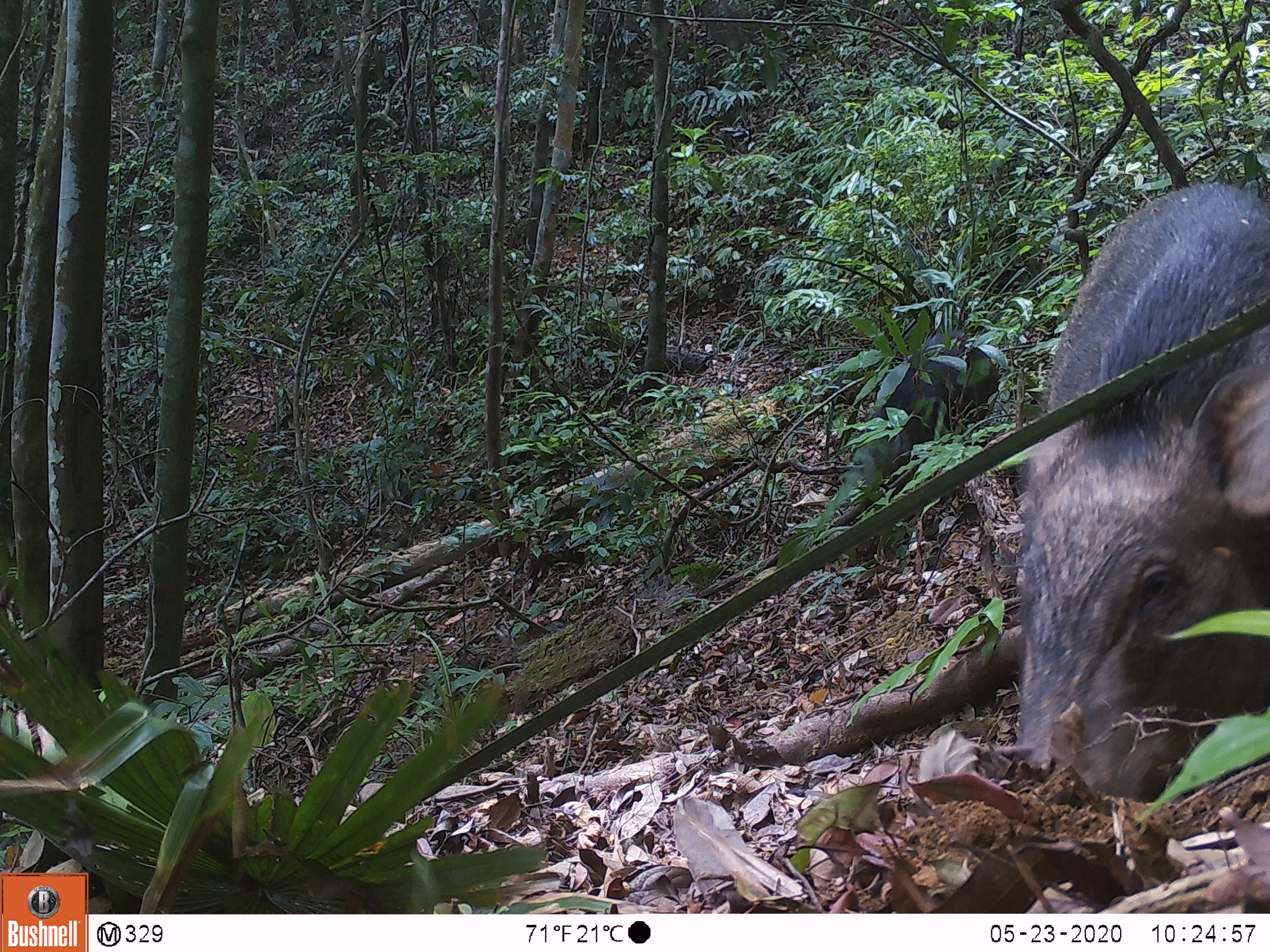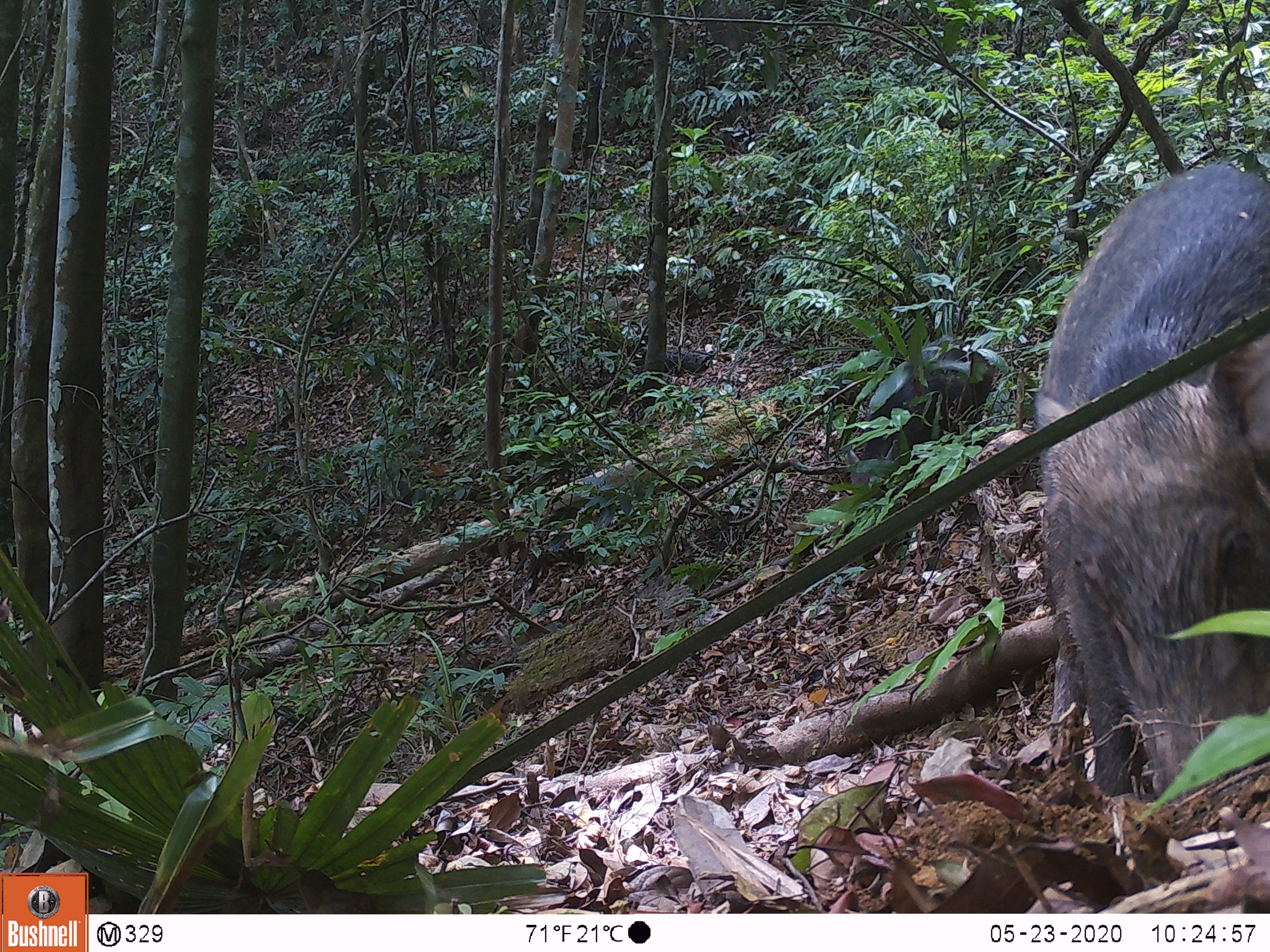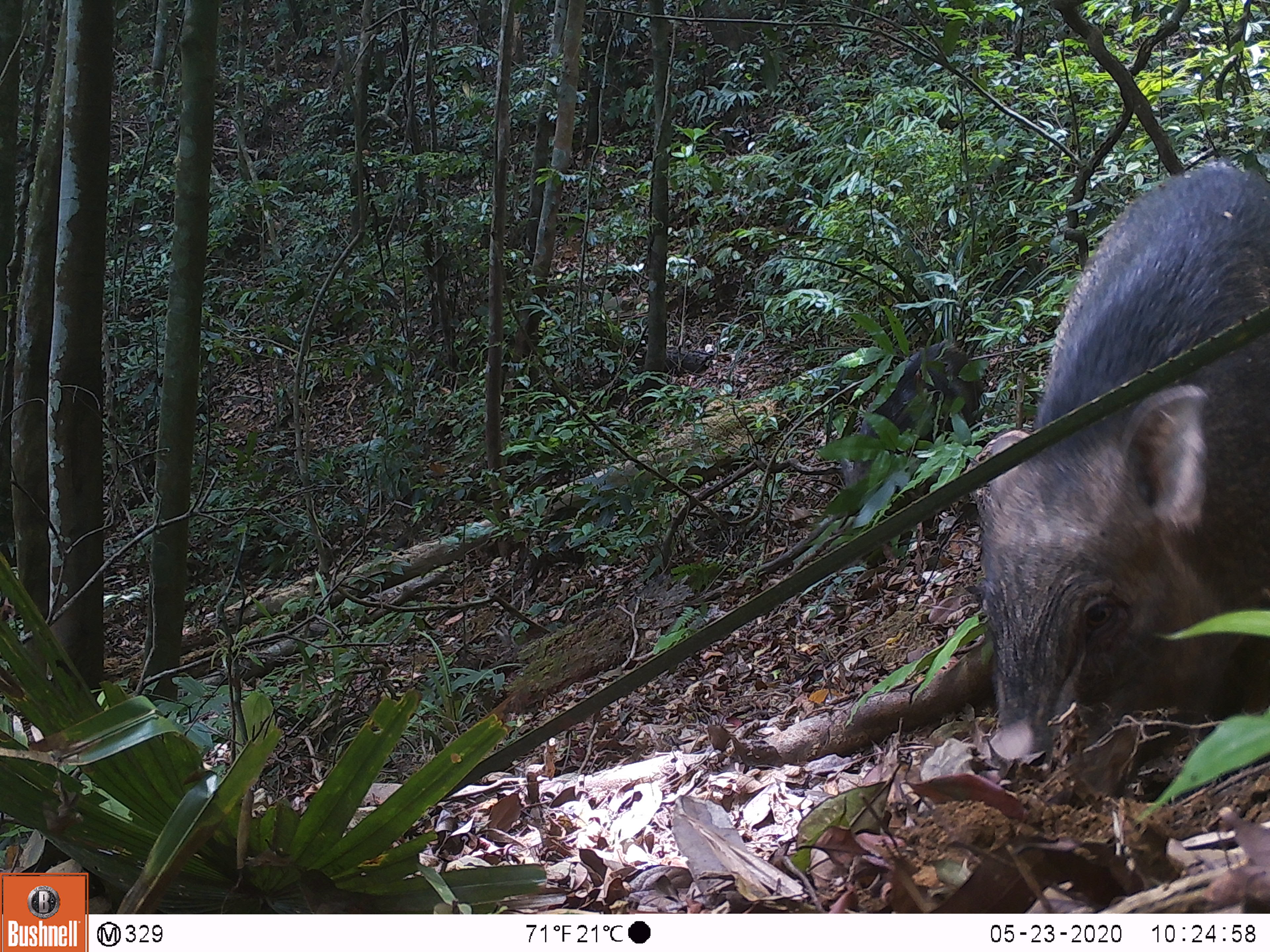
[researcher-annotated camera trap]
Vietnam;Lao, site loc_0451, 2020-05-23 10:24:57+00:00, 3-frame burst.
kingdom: Animalia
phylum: Chordata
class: Mammalia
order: Artiodactyla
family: Suidae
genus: Sus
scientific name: Sus scrofa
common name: eurasian wild pig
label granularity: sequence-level